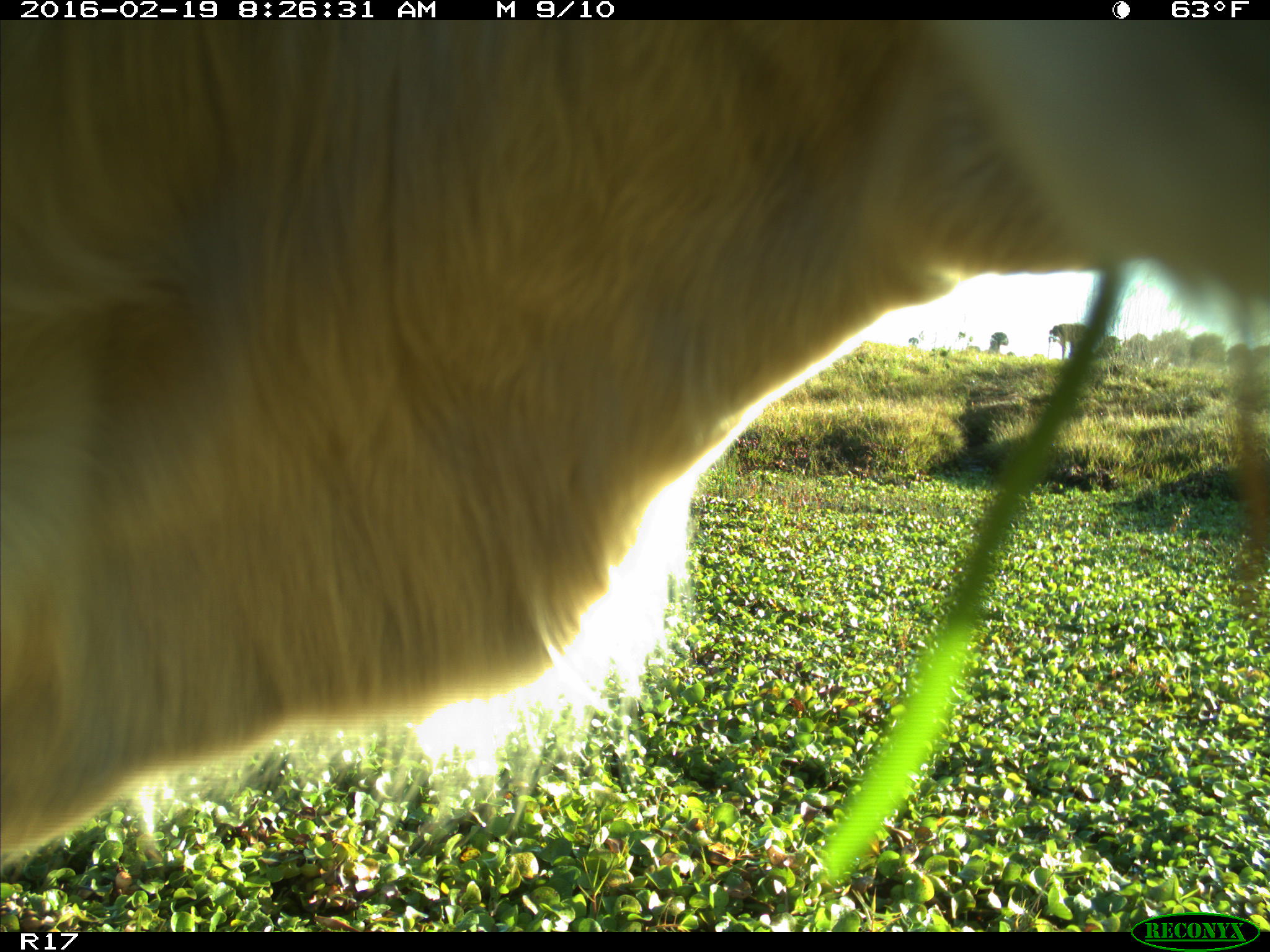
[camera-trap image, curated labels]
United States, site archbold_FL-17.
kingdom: Animalia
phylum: Chordata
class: Mammalia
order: Artiodactyla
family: Bovidae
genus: Bos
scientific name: Bos taurus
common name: domestic cow